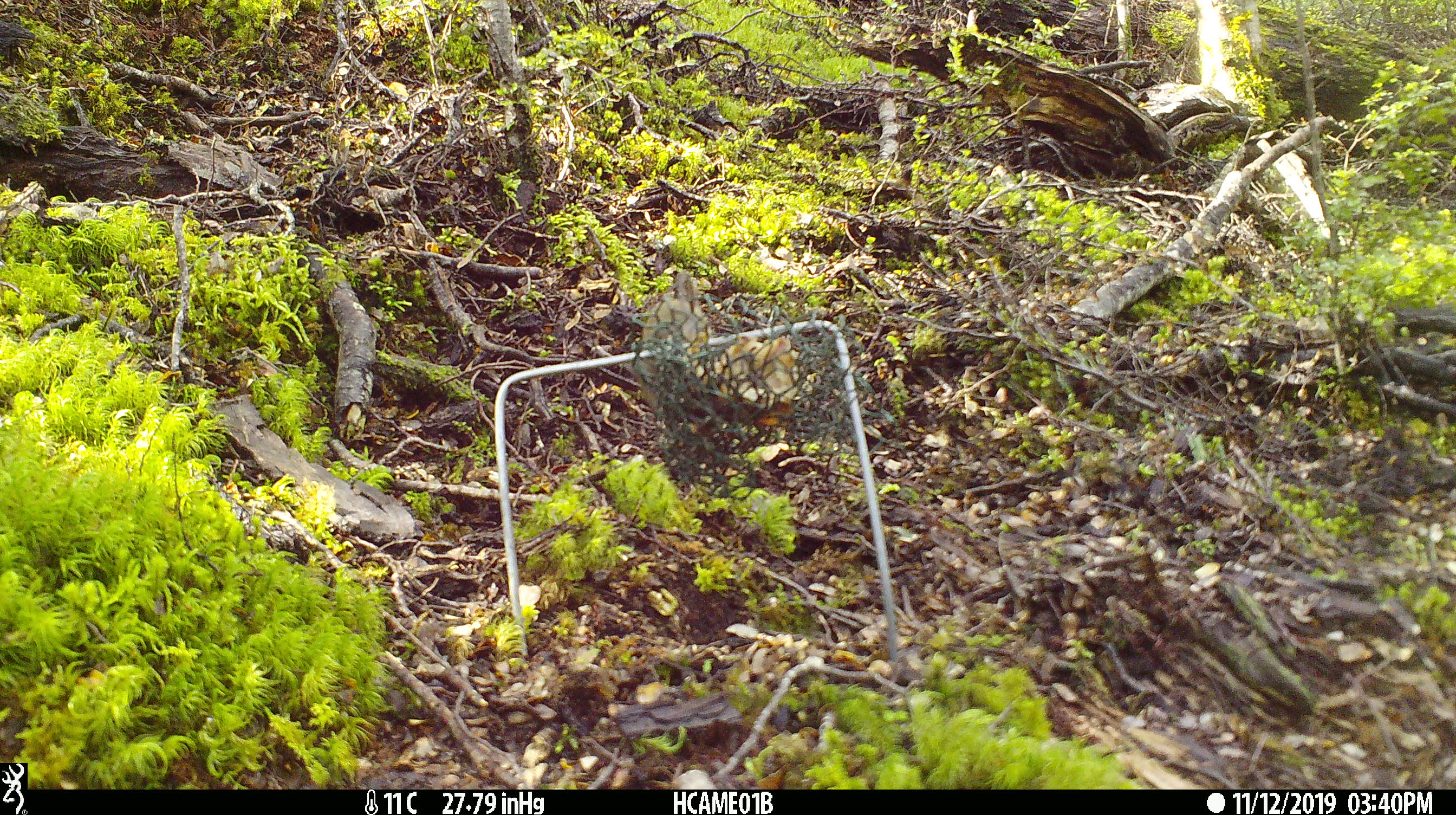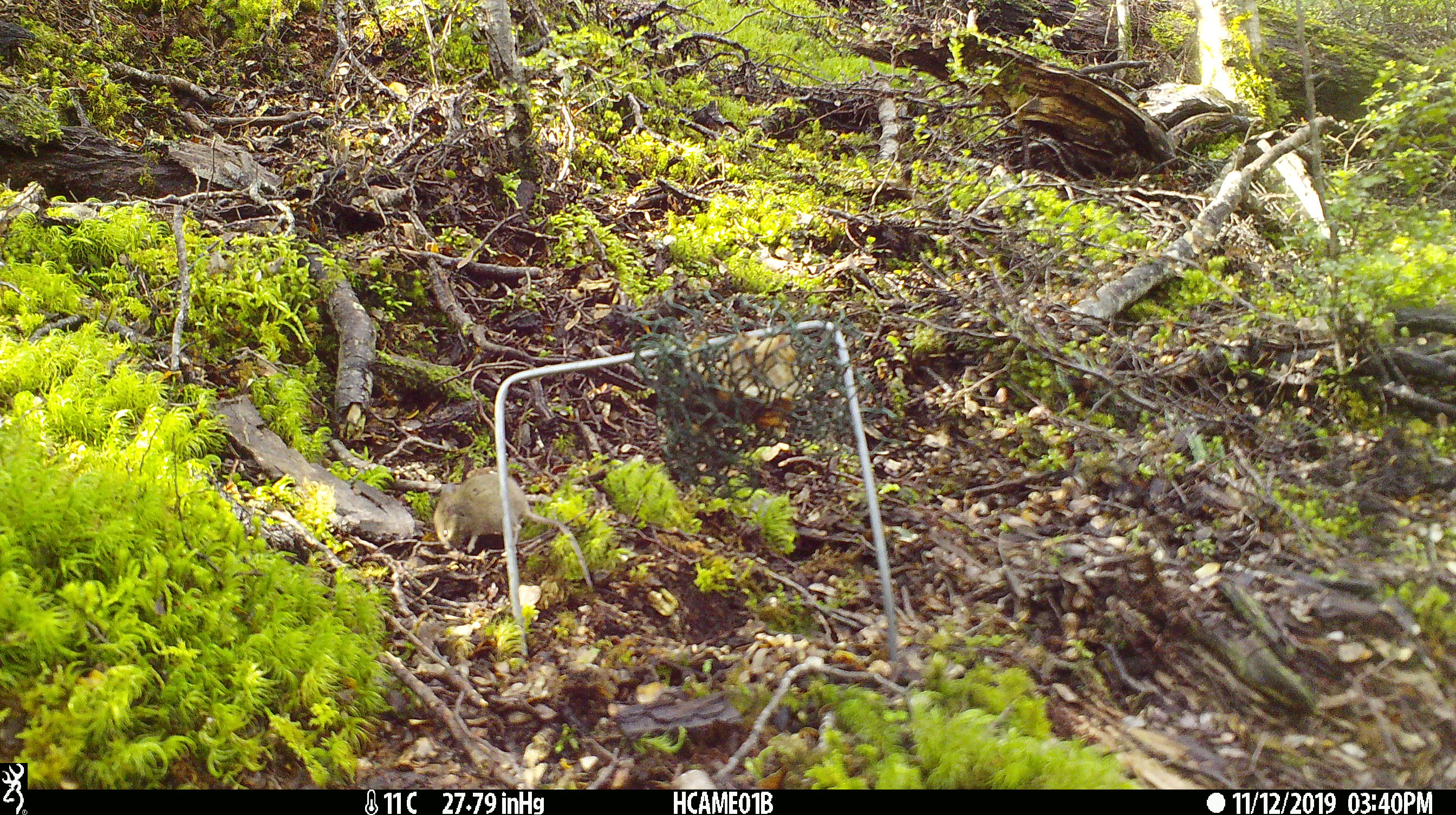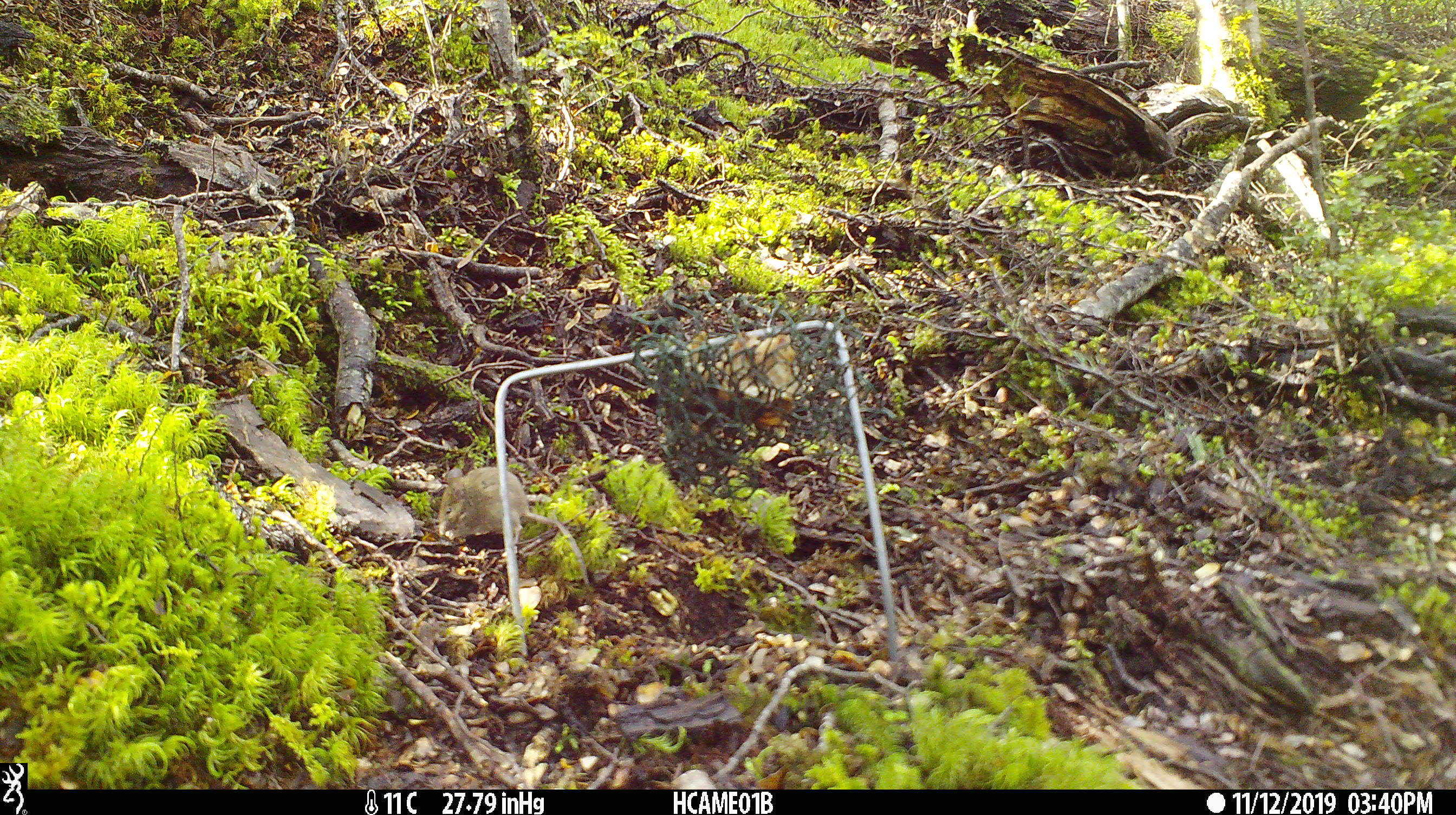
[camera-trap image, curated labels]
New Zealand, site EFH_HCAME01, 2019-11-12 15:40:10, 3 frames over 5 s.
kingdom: Animalia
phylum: Chordata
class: Mammalia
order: Rodentia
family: Muridae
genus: Mus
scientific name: Mus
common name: mouse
Mouse (Mus).